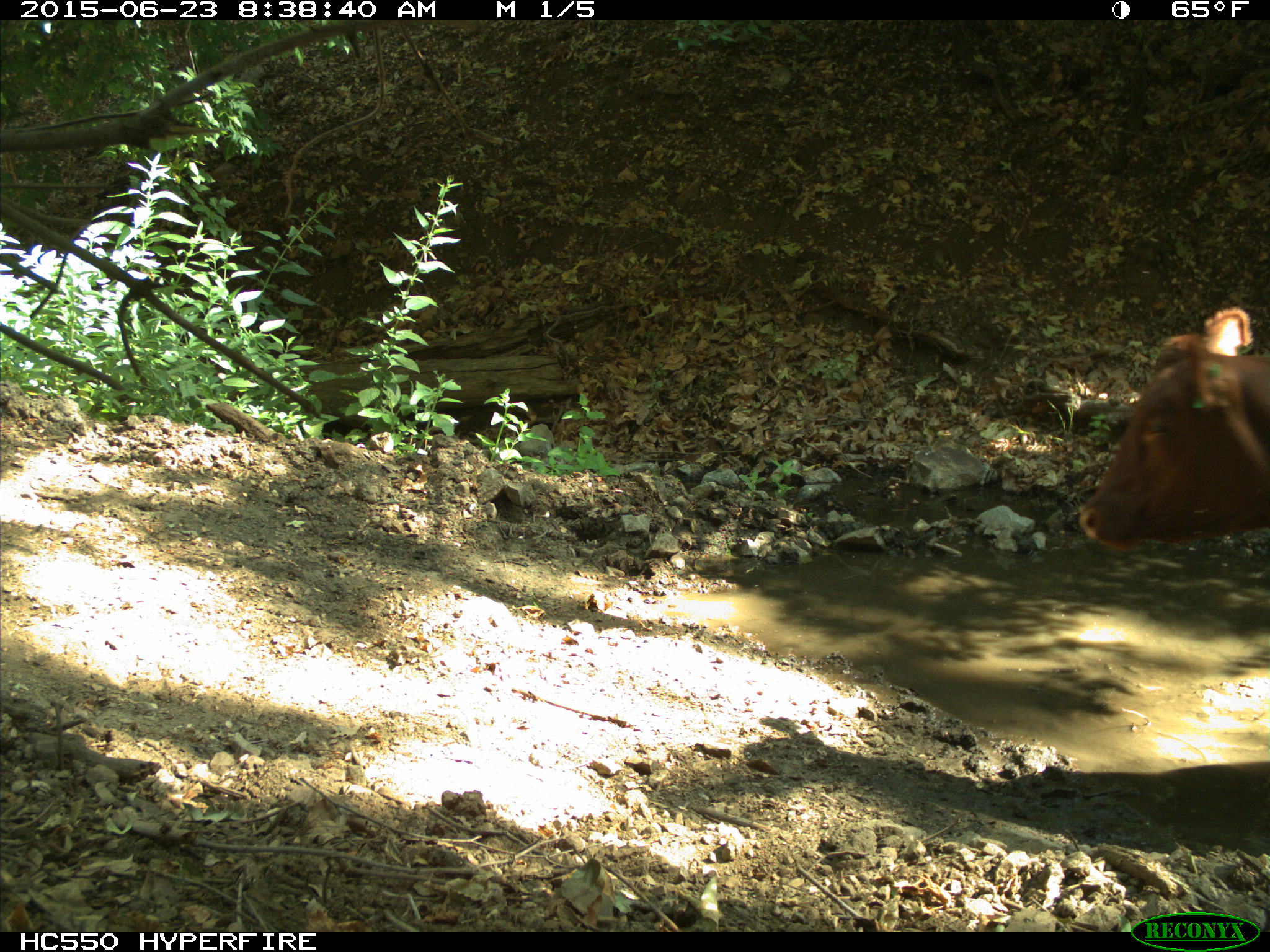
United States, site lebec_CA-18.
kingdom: Animalia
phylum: Chordata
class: Mammalia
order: Artiodactyla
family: Bovidae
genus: Bos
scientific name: Bos taurus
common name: domestic cow